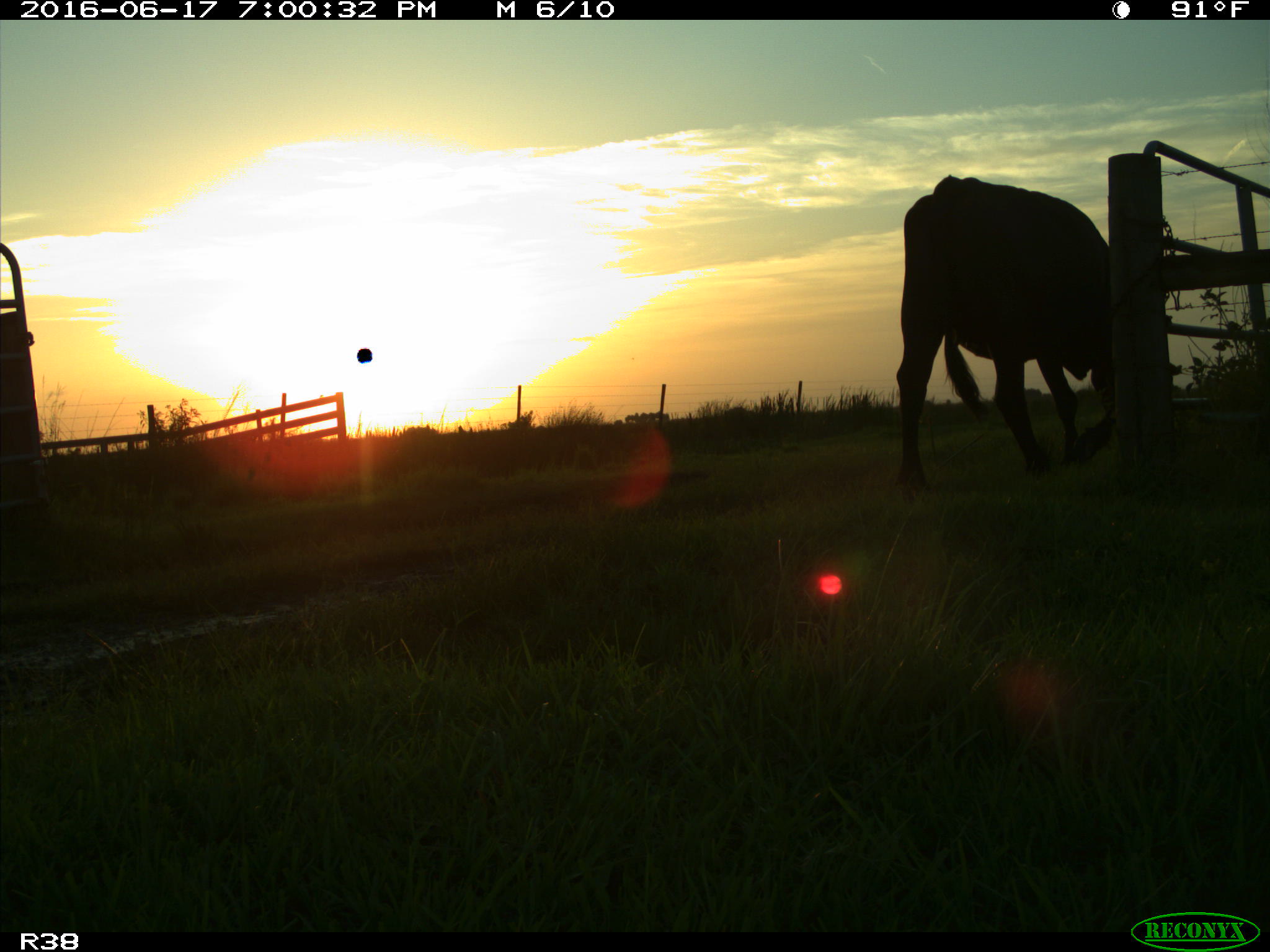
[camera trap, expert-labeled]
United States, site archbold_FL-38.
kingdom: Animalia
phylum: Chordata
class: Mammalia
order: Artiodactyla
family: Bovidae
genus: Bos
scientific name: Bos taurus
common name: domestic cow